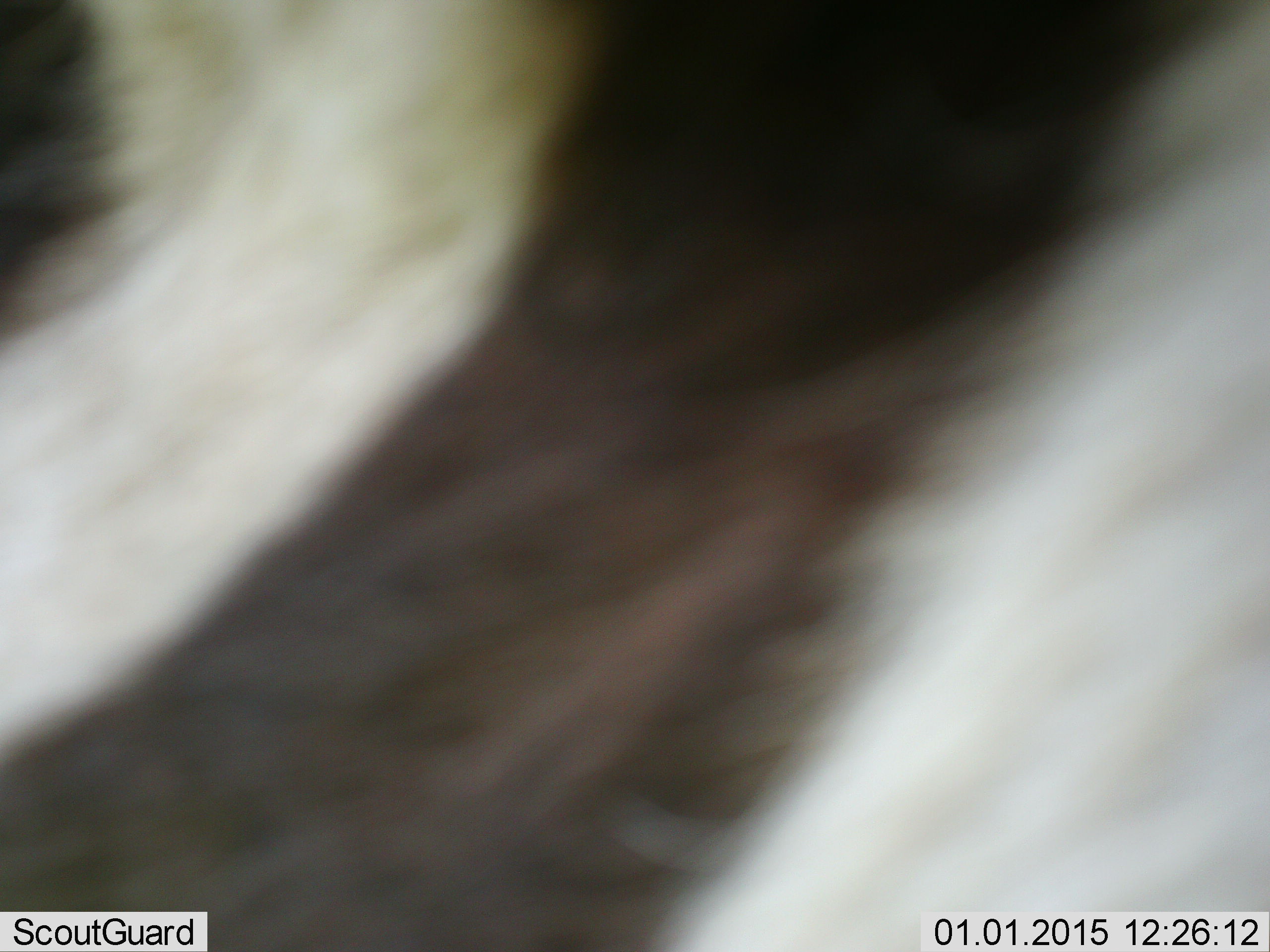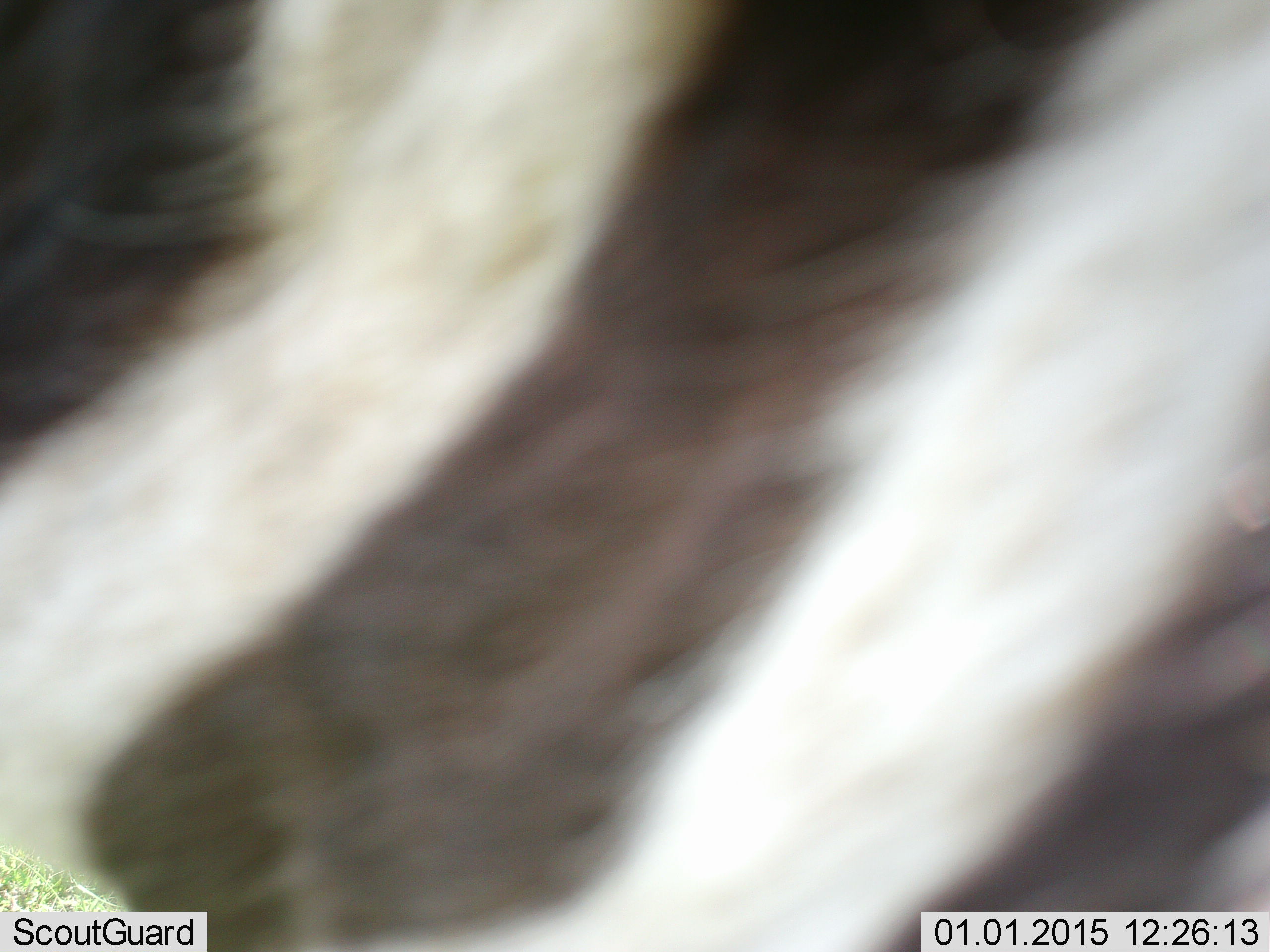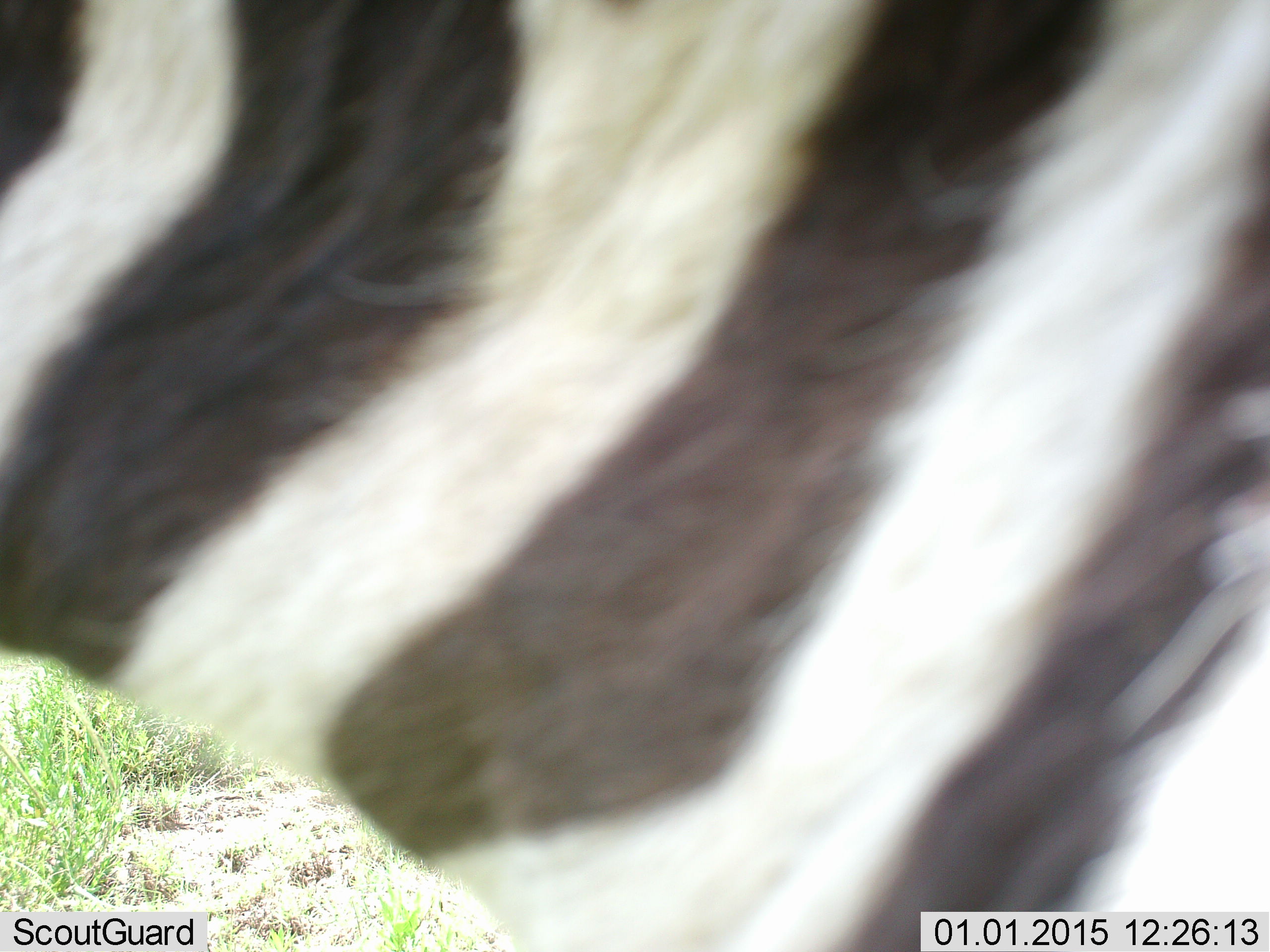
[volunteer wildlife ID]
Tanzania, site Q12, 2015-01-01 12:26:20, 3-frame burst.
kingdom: Animalia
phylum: Chordata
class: Mammalia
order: Perissodactyla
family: Equidae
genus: Equus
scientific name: Equus quagga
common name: plains zebra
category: zebra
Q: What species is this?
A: Zebra (plains zebra) (Equus quagga).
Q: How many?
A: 1.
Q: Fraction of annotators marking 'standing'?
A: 50%.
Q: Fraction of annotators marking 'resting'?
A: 0%.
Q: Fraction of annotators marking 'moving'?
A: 50%.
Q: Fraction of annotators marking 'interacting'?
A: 0%.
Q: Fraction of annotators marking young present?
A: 0%.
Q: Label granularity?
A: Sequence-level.